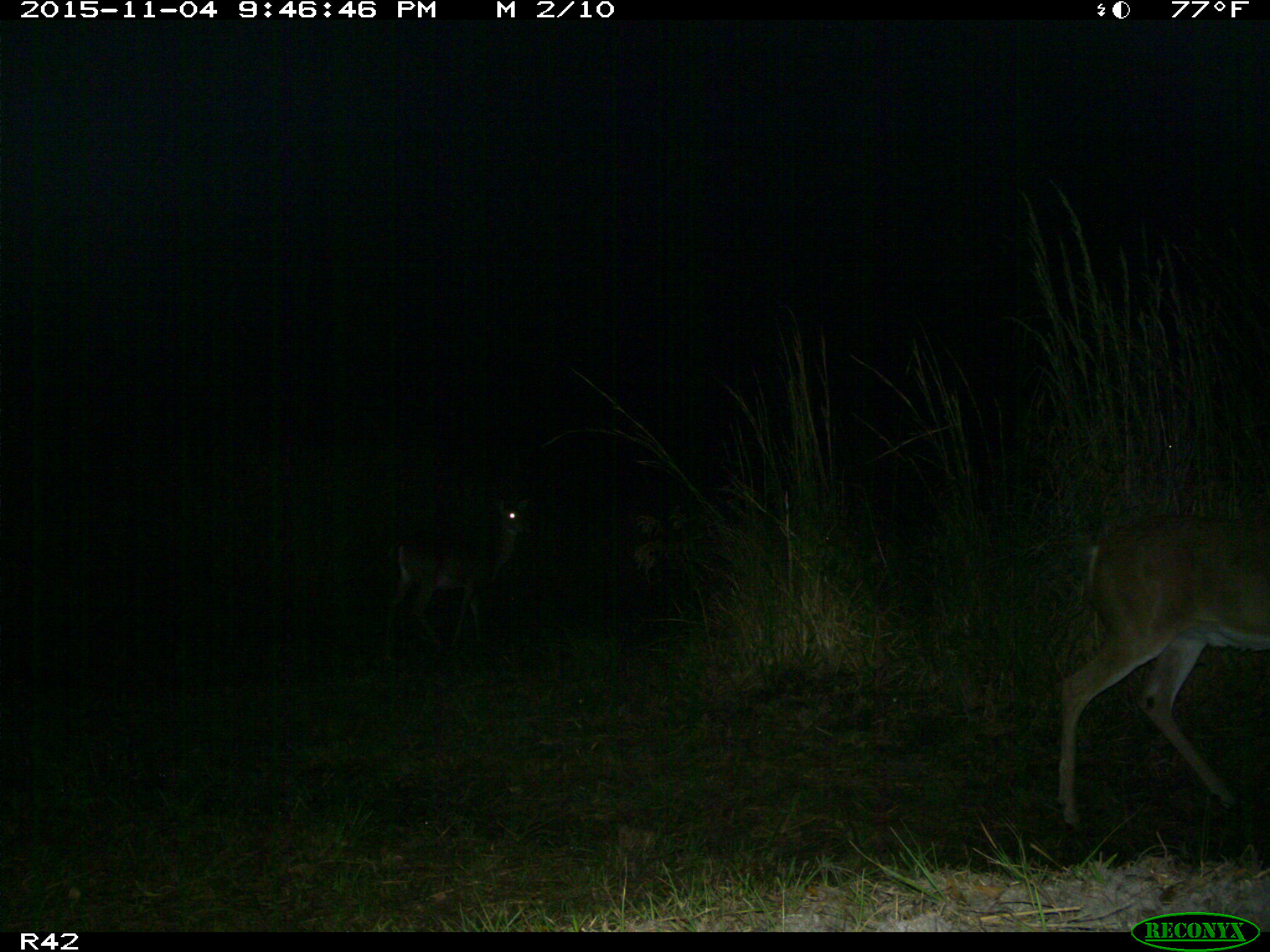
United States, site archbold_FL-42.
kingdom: Animalia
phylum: Chordata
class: Mammalia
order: Artiodactyla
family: Cervidae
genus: Odocoileus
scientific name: Odocoileus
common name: deer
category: unidentified deer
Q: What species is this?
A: Unidentified deer (deer) (Odocoileus).